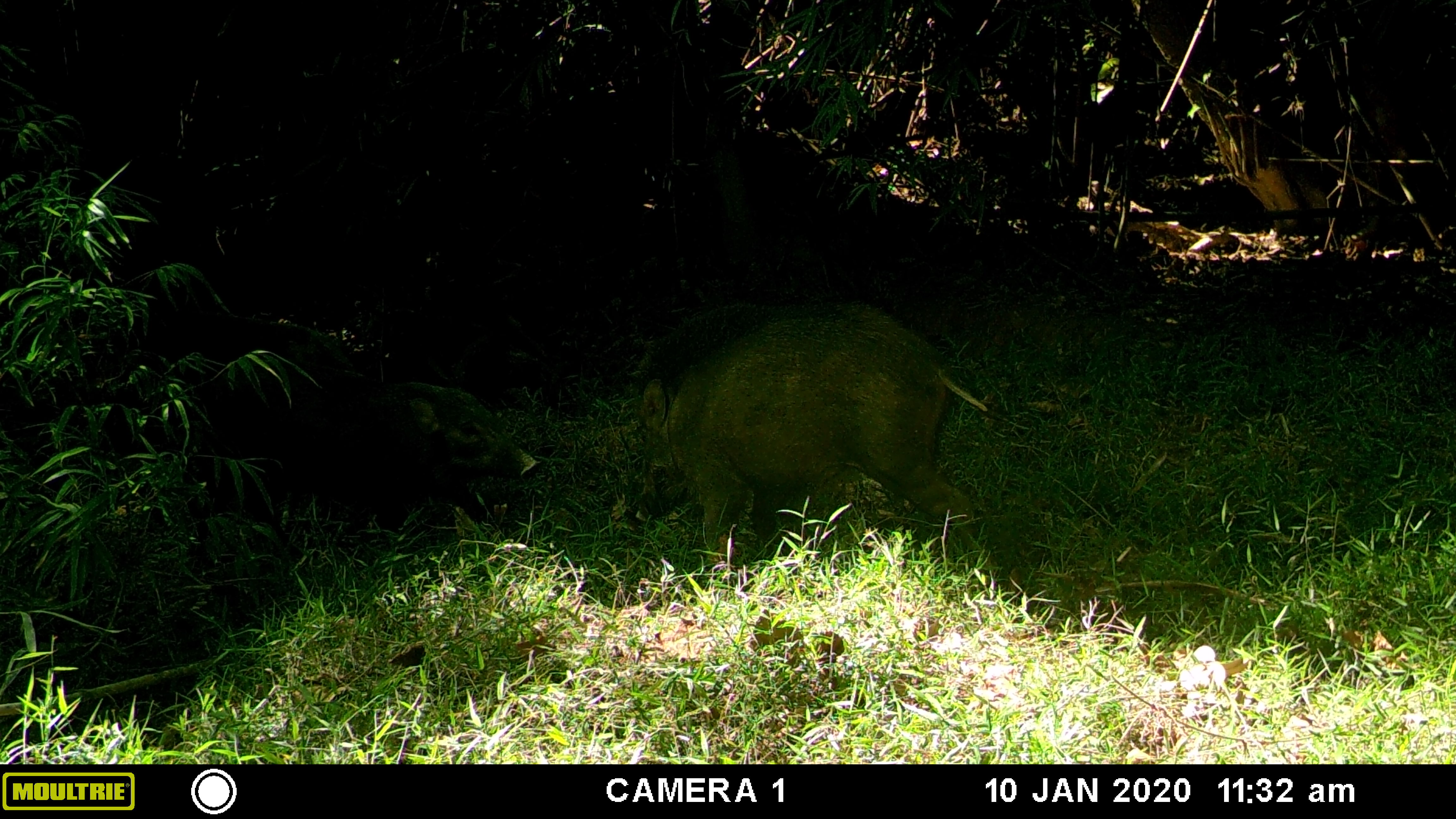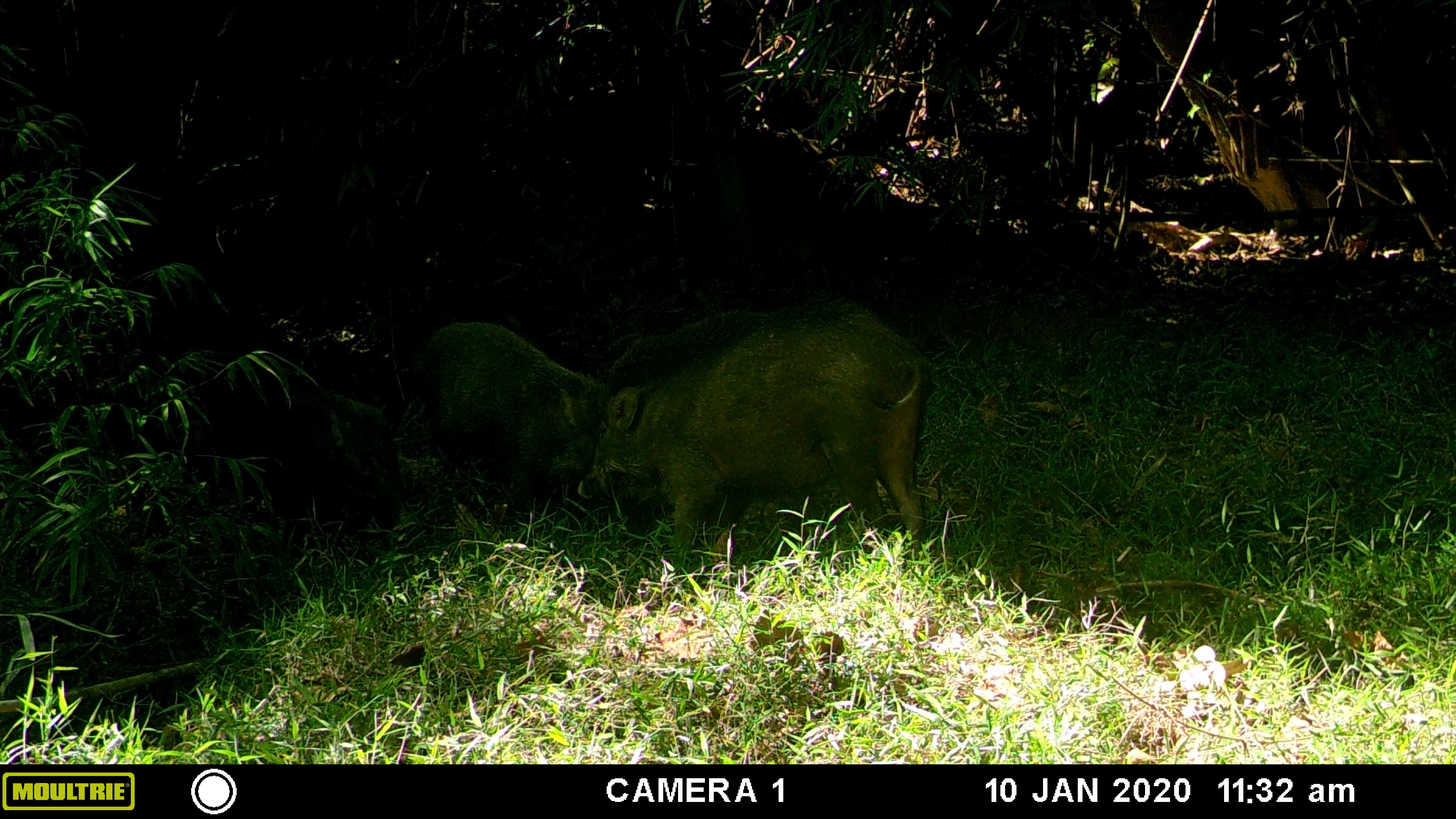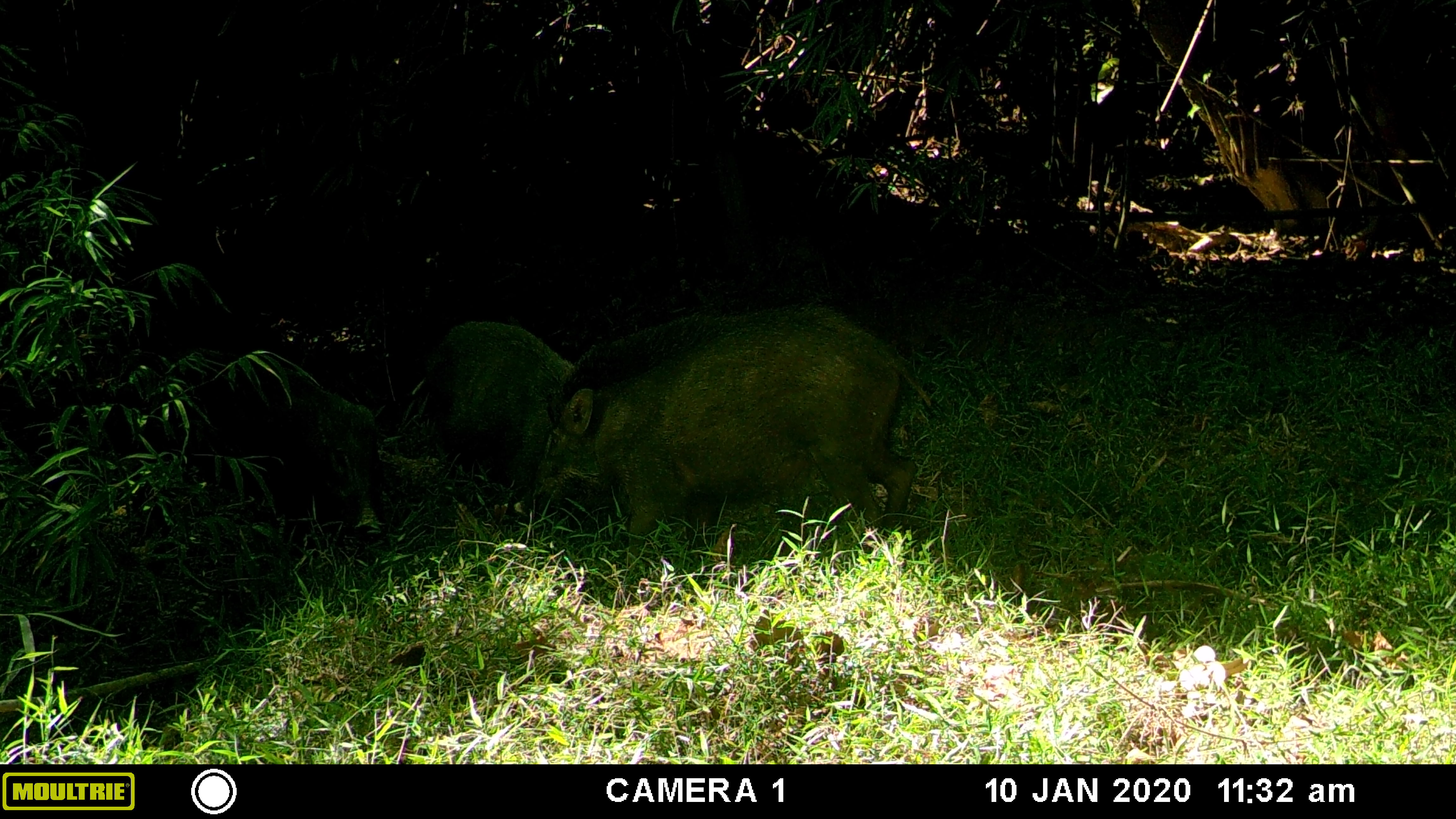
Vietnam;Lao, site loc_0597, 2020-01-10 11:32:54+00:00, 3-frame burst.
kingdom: Animalia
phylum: Chordata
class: Mammalia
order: Artiodactyla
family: Suidae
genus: Sus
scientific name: Sus scrofa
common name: eurasian wild pig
Eurasian wild pig (Sus scrofa). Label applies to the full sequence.